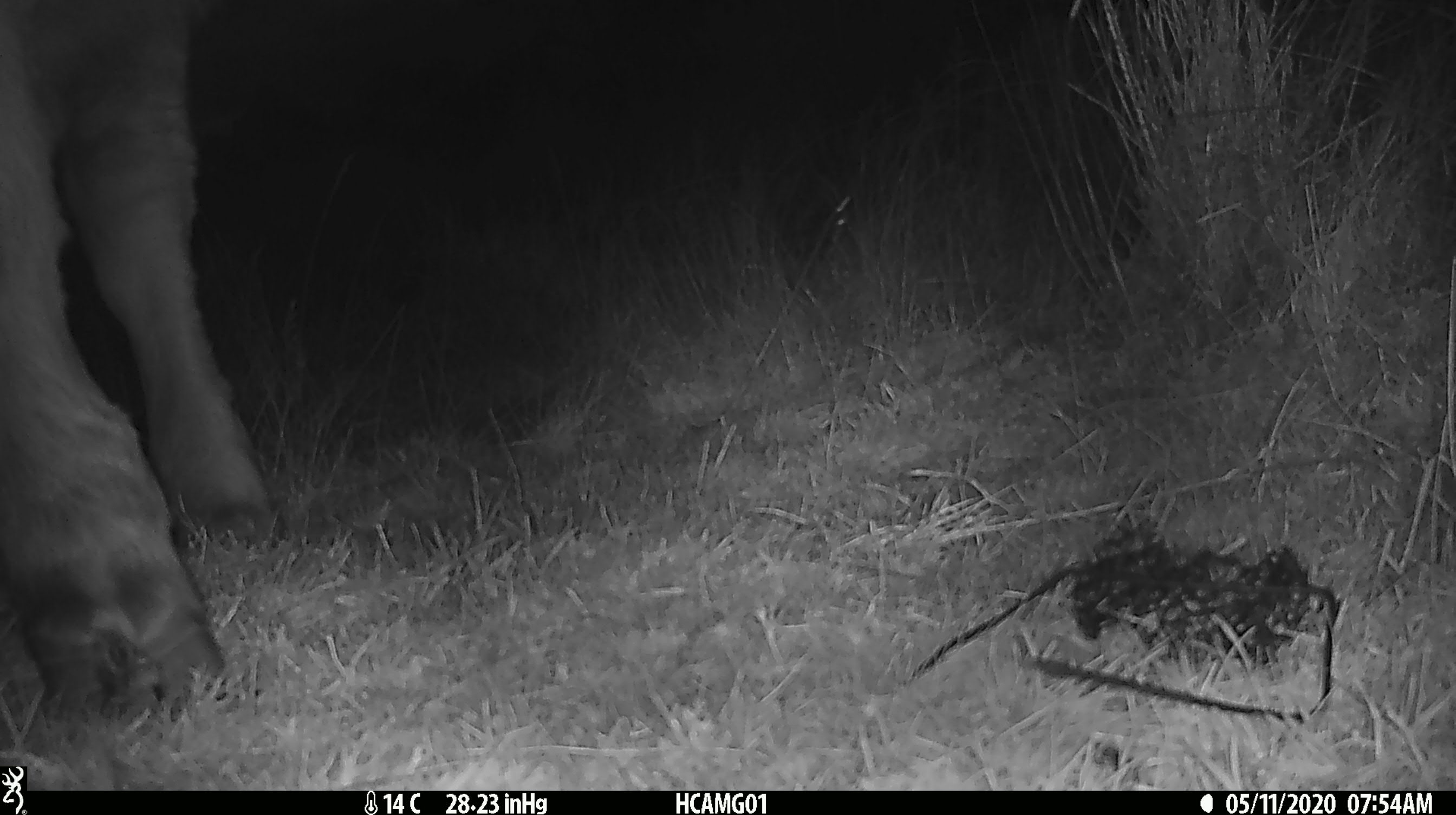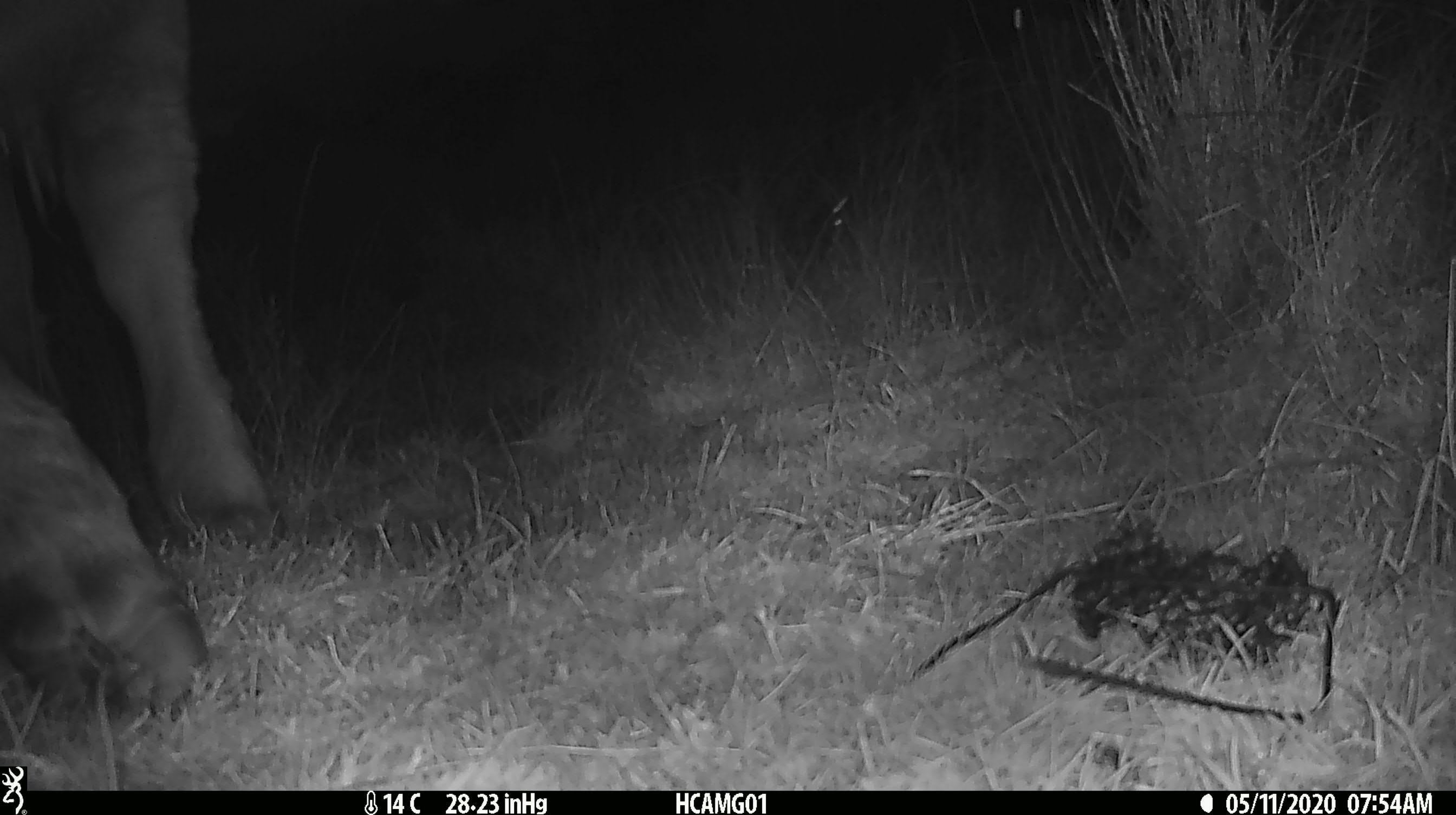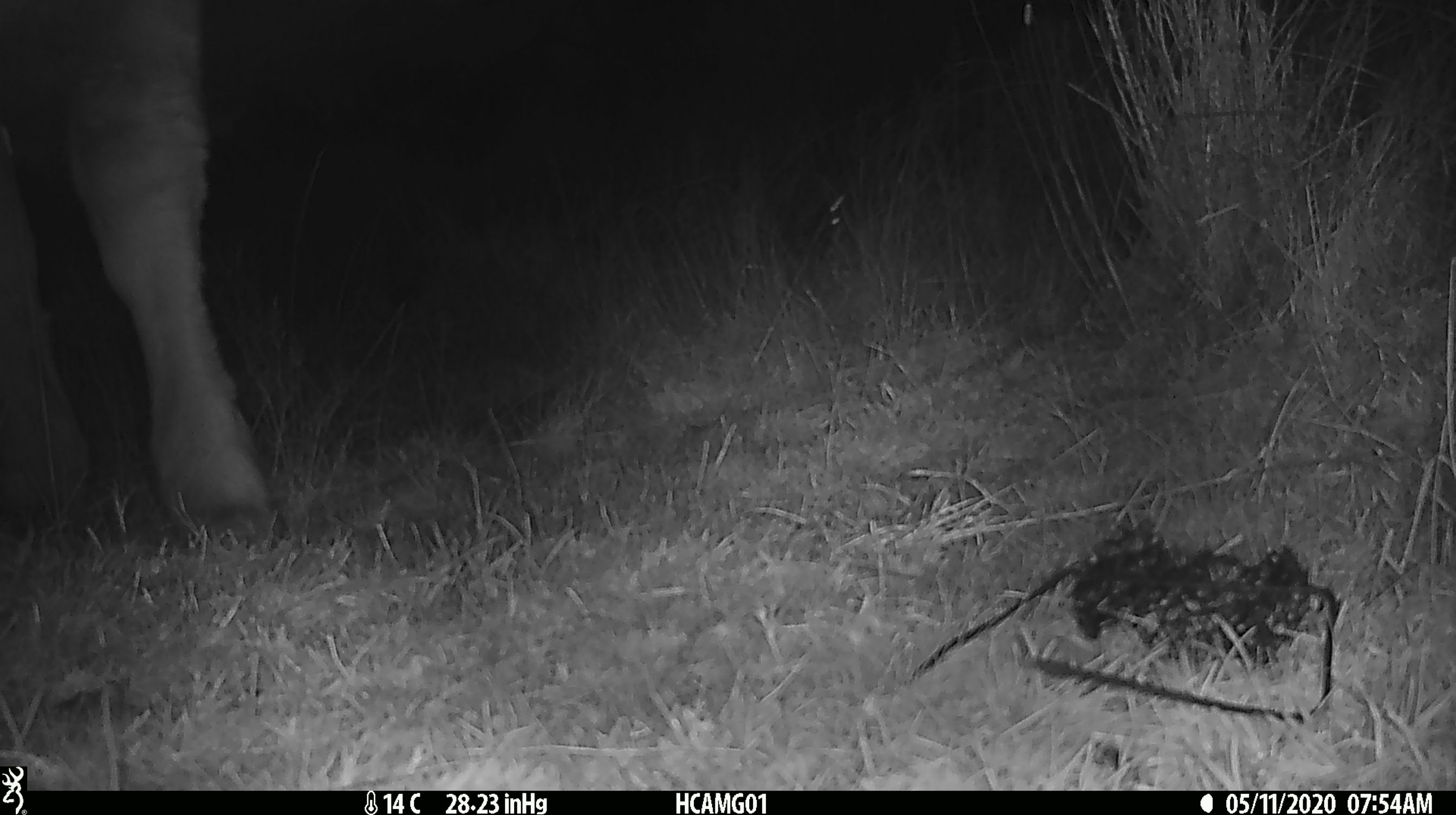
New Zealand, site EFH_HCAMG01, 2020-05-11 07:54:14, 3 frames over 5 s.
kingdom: Animalia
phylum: Chordata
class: Mammalia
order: Artiodactyla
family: Bovidae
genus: Bos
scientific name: Bos taurus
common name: domestic cow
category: cow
Cow (domestic cow) (Bos taurus).